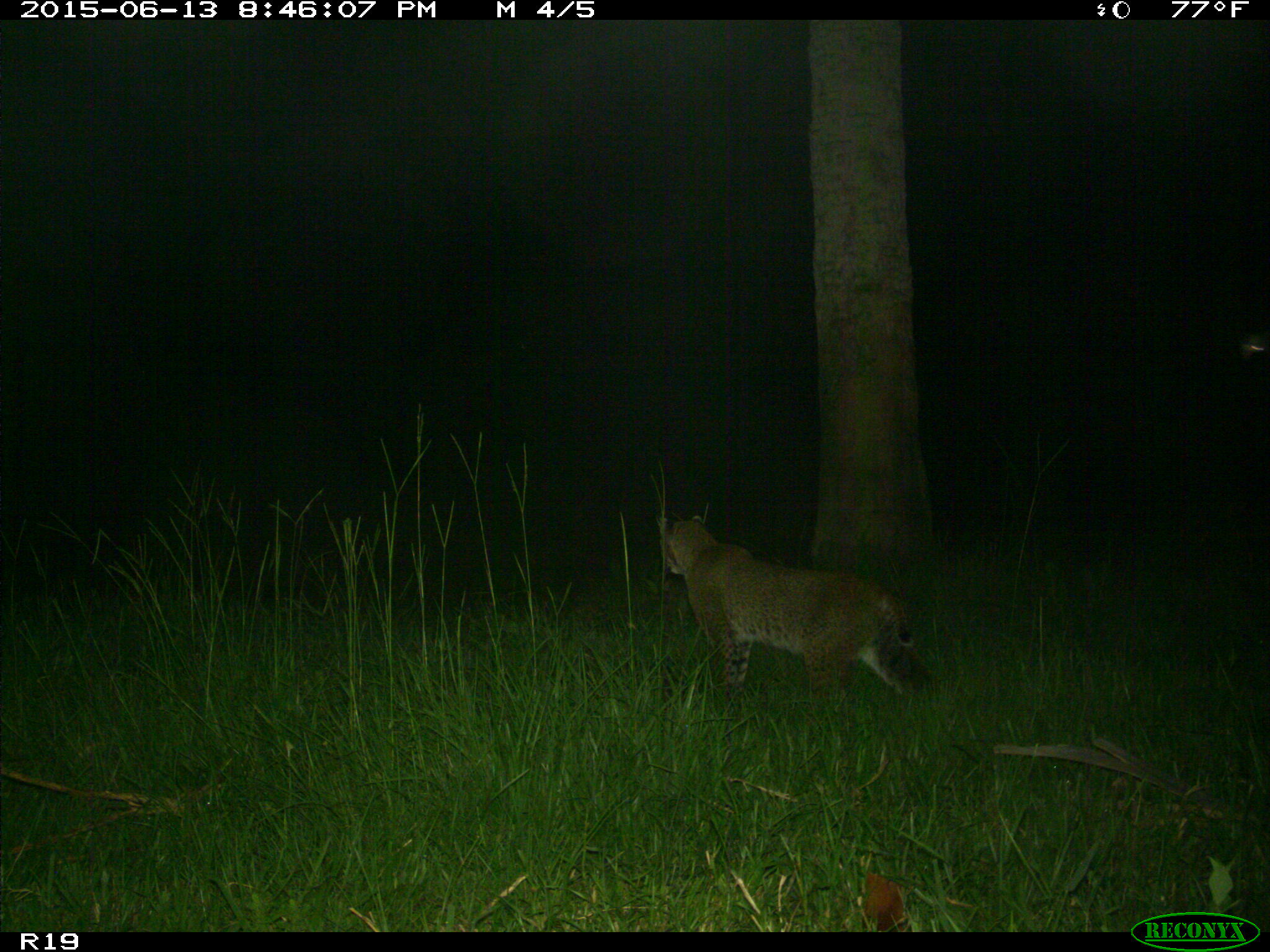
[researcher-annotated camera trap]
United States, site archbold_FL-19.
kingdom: Animalia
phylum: Chordata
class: Mammalia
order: Carnivora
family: Felidae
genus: Lynx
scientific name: Lynx rufus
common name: bobcat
Lynx rufus (bobcat).